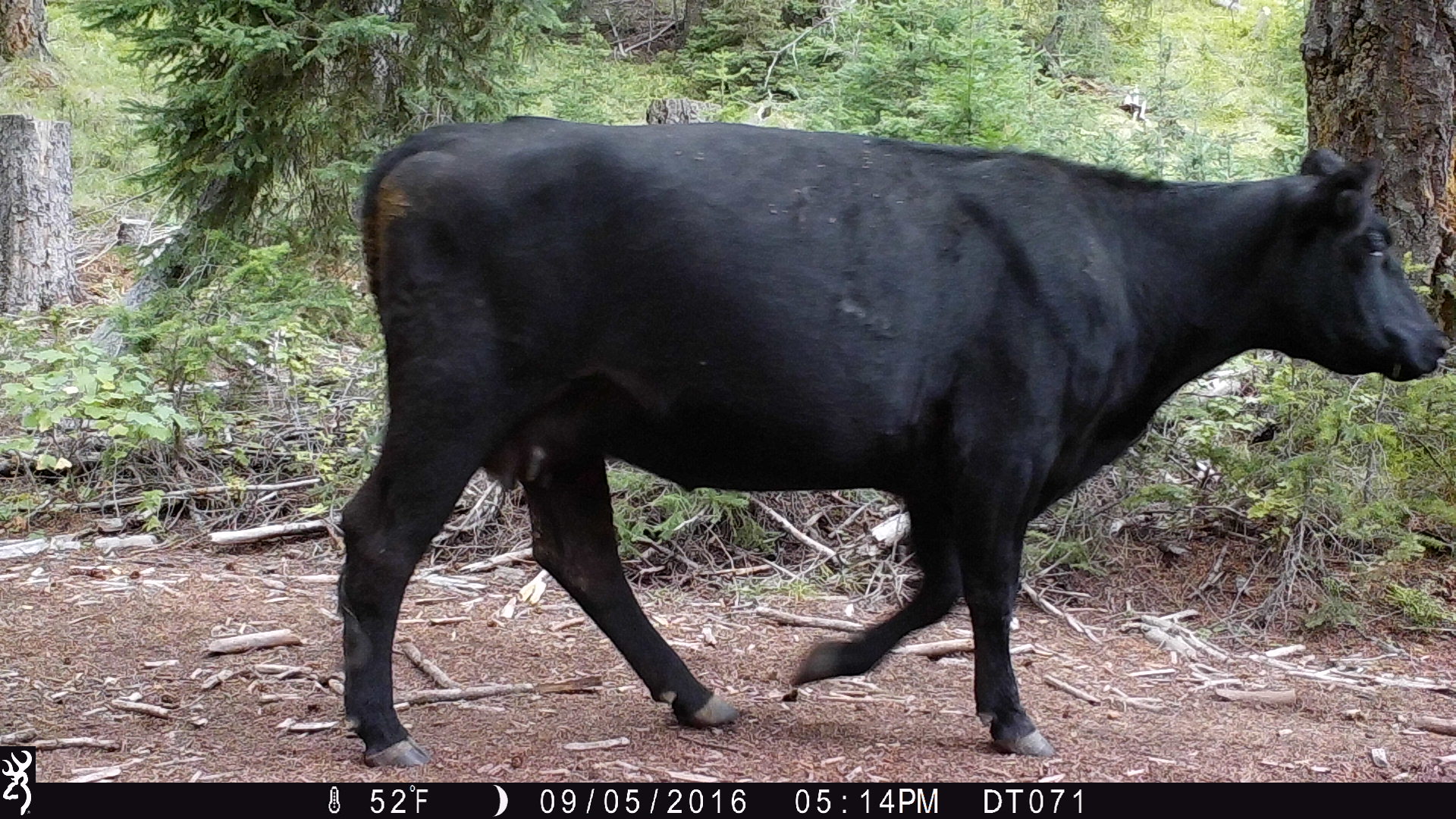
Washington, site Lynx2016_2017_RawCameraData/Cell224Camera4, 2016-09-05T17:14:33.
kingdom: Animalia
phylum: Chordata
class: Mammalia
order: Artiodactyla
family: Bovidae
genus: Bos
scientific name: Bos taurus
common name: domestic cattle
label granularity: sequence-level